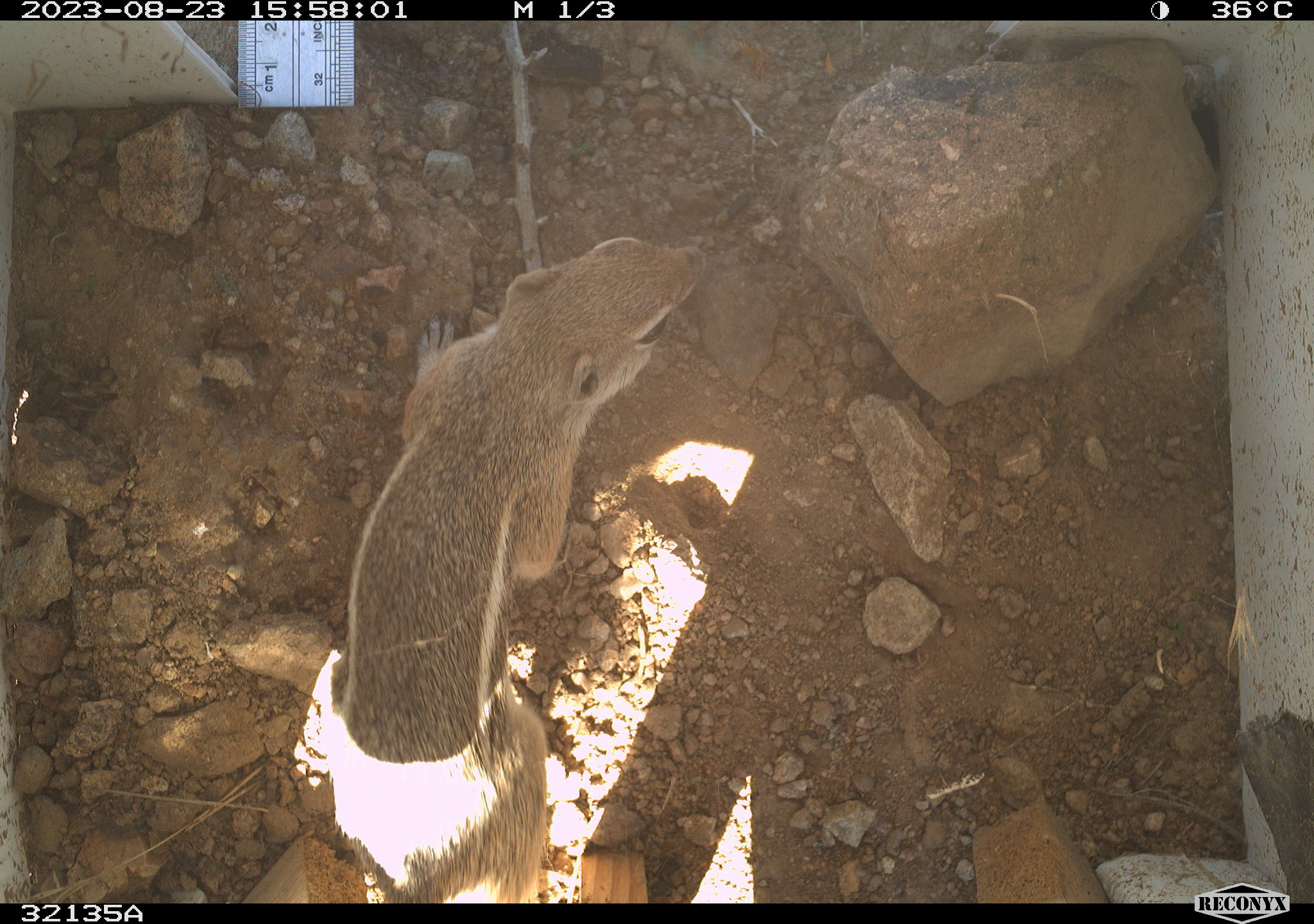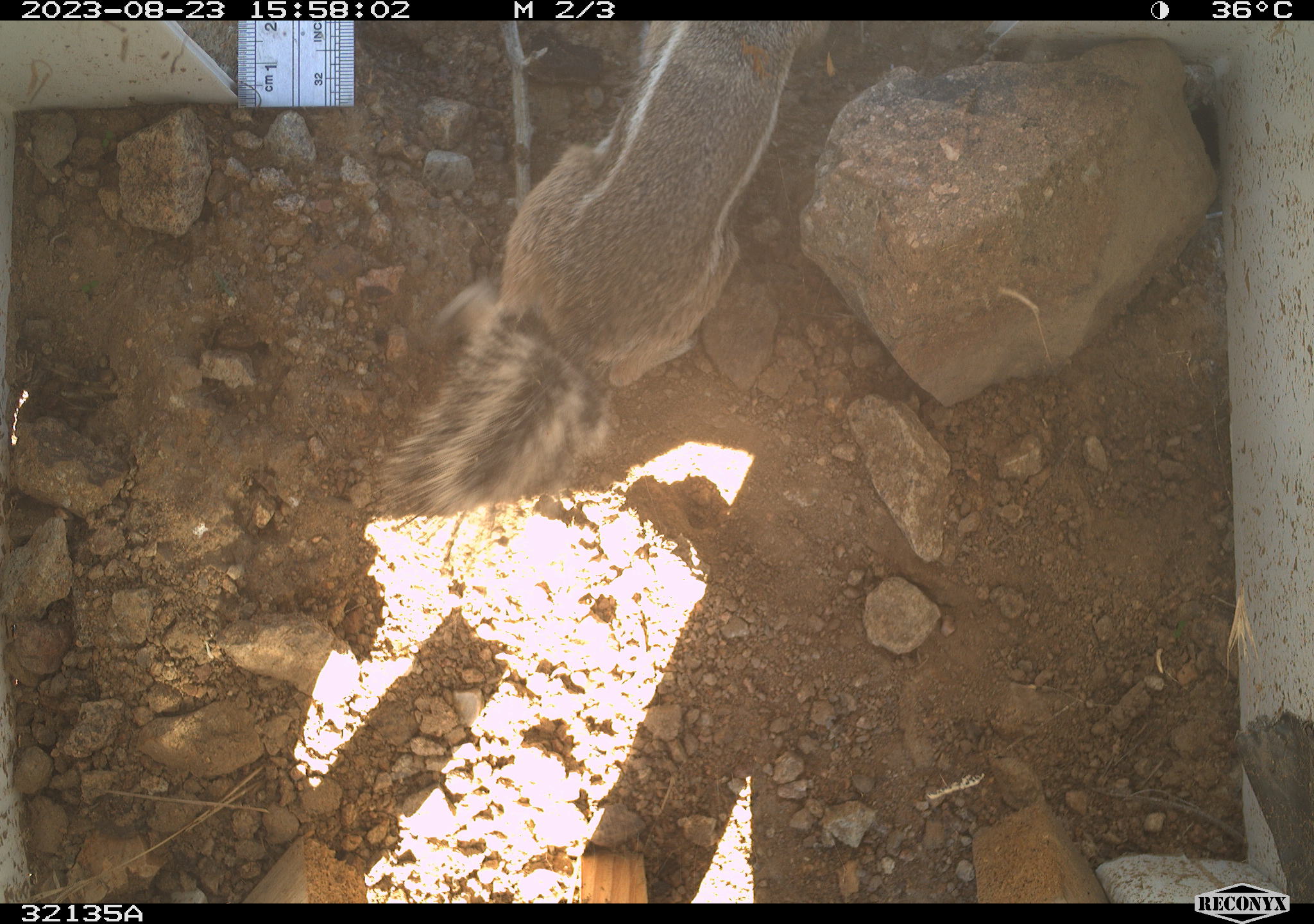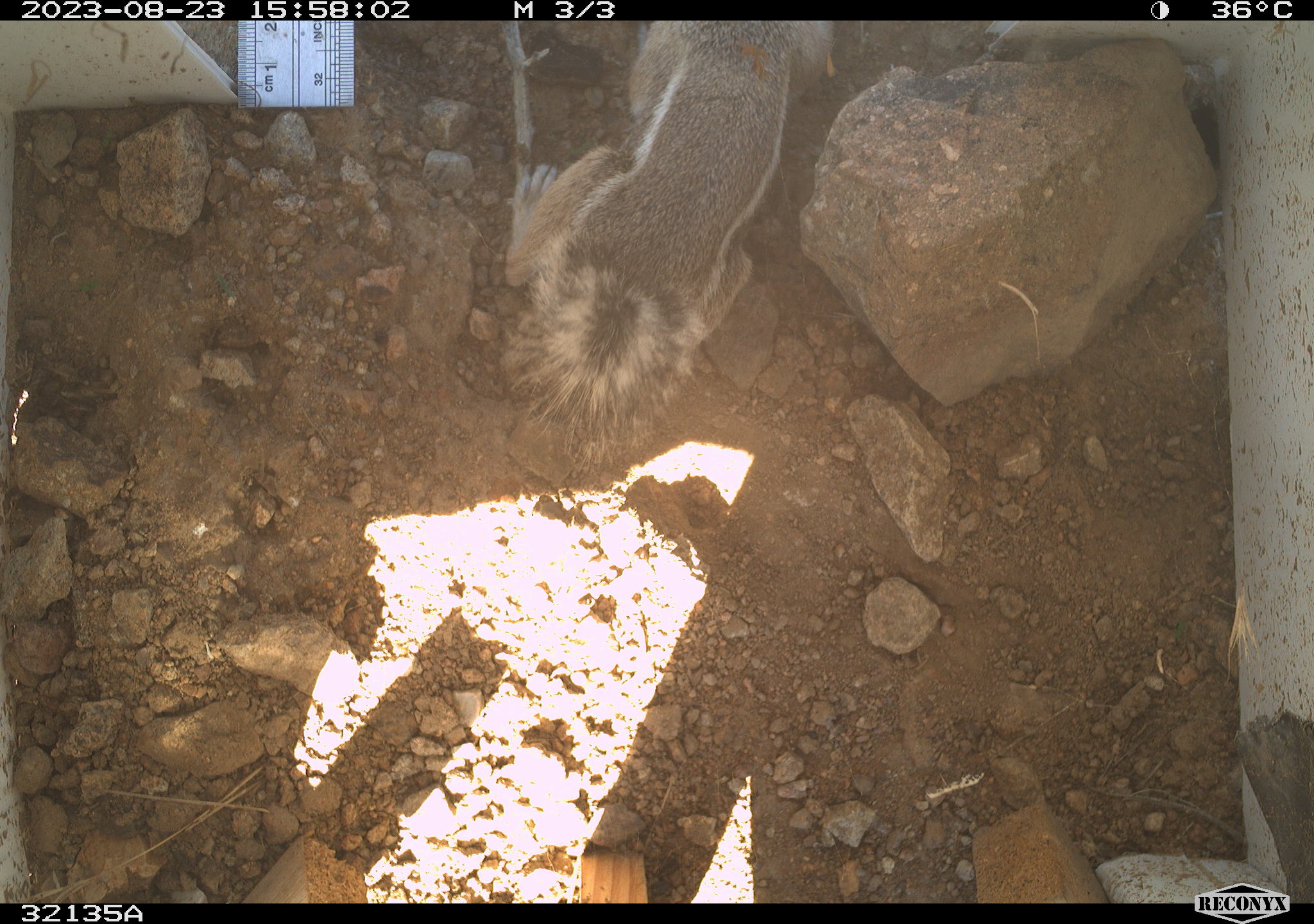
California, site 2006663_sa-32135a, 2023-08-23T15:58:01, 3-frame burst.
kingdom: Animalia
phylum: Chordata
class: Mammalia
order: Rodentia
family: Sciuridae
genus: Ammospermophilus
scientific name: Ammospermophilus leucurus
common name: white-tailed antelope squirrel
White-tailed antelope squirrel (Ammospermophilus leucurus).